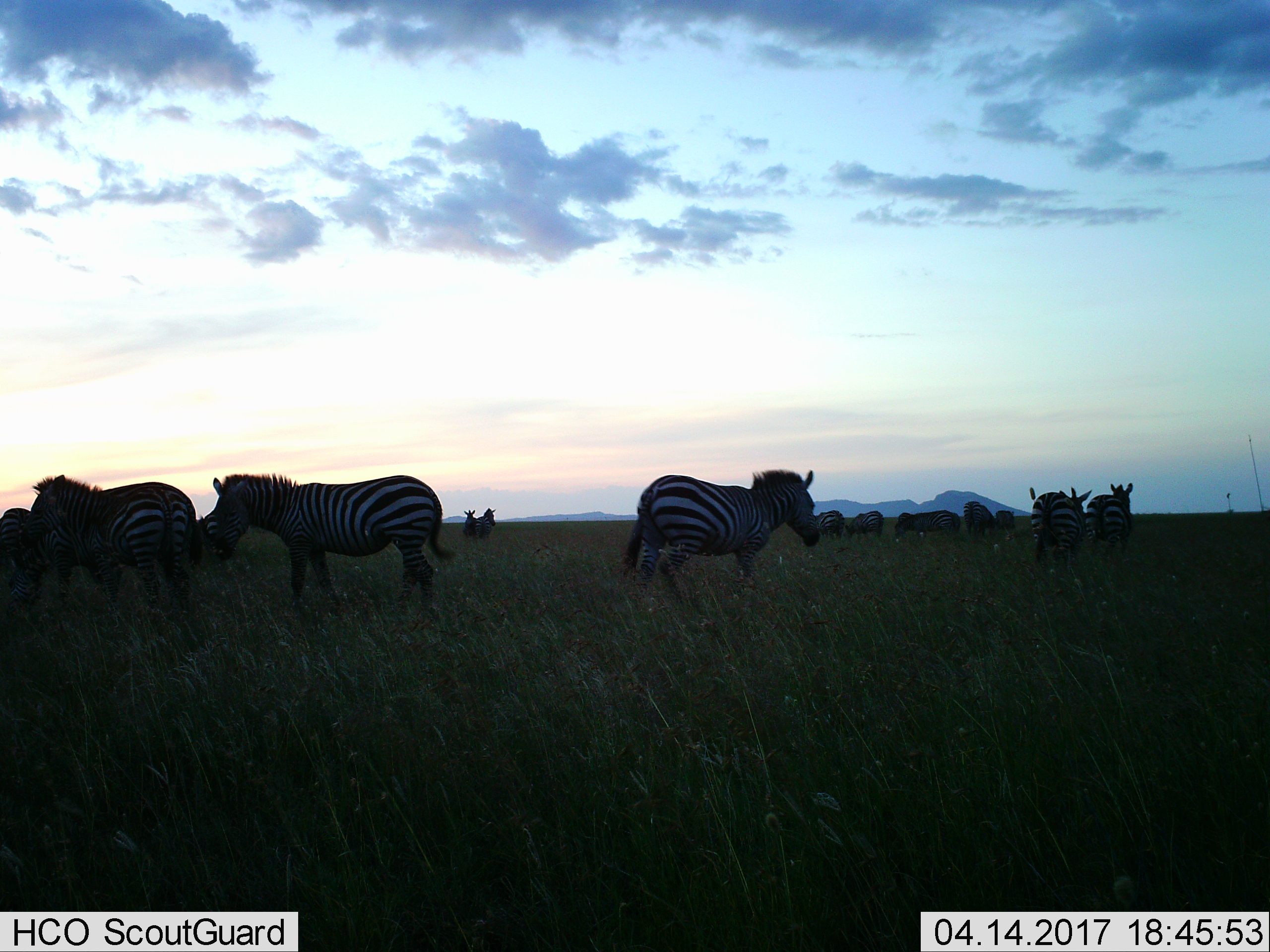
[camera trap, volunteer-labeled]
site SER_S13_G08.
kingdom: Animalia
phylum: Chordata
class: Mammalia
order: Perissodactyla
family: Equidae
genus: Equus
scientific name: Equus quagga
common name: plains zebra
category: zebraplains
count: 11-50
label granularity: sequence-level